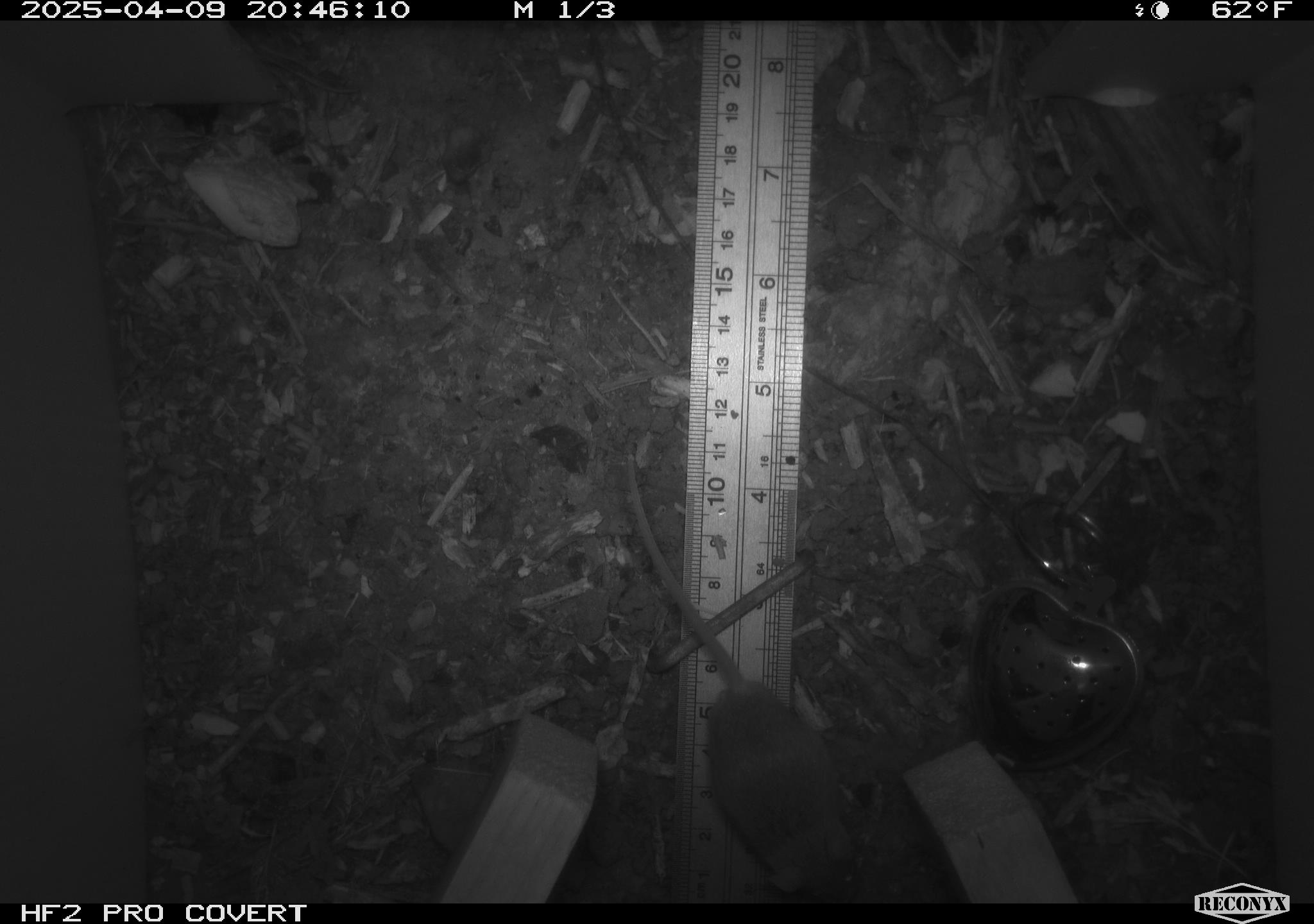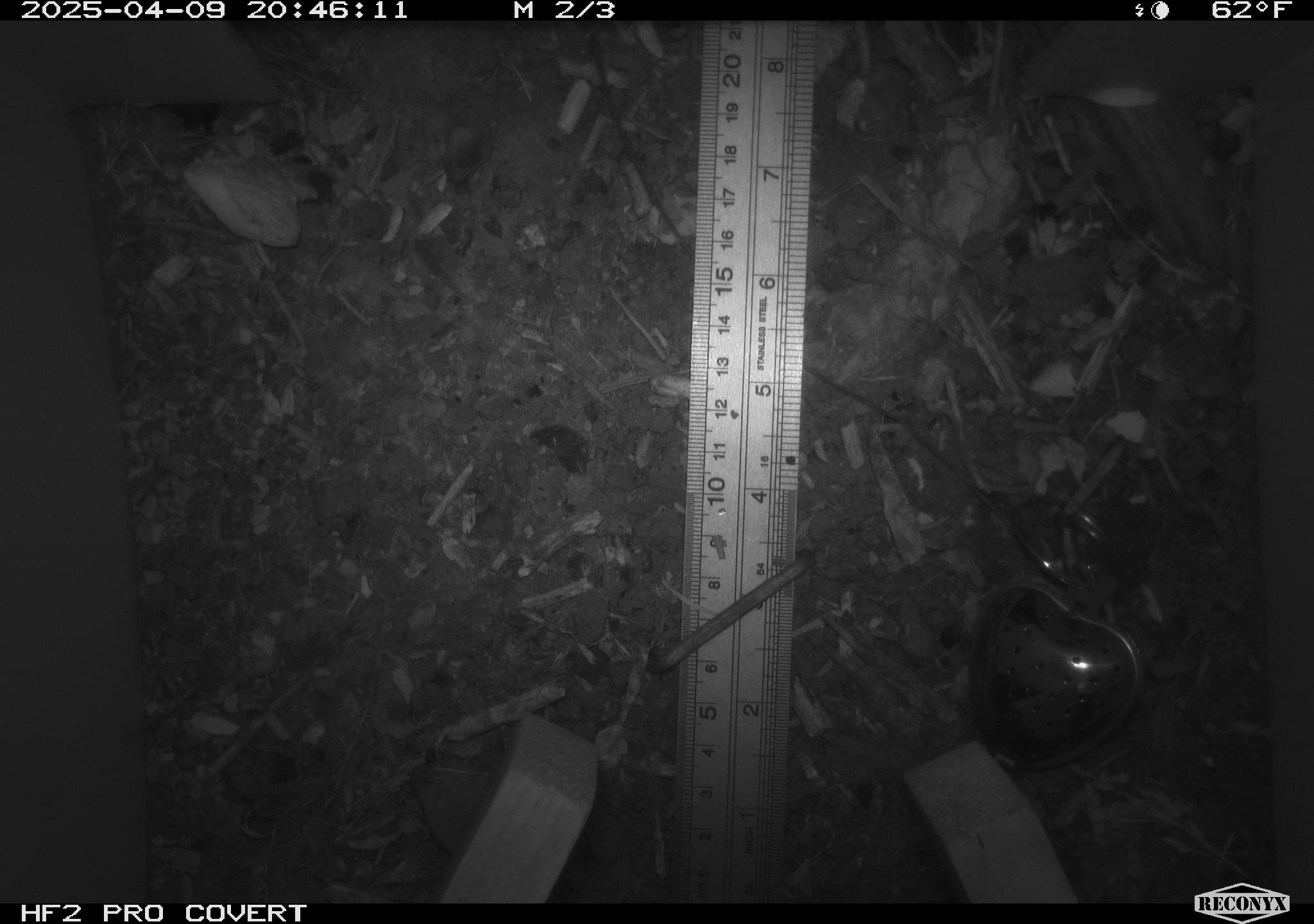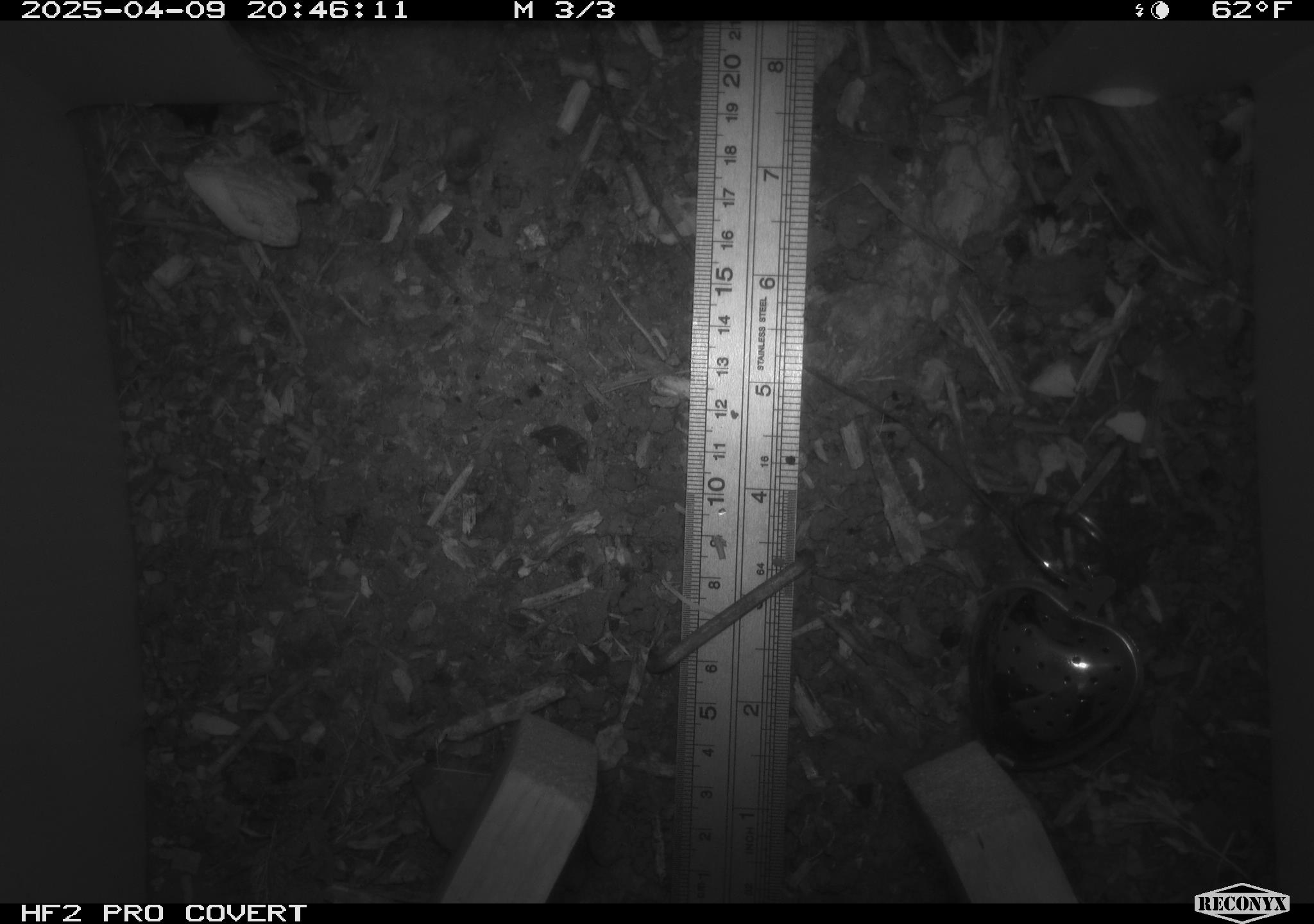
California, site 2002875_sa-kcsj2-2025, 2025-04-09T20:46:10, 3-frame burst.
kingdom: Animalia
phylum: Chordata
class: Mammalia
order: Rodentia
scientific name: Rodentia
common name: rodent